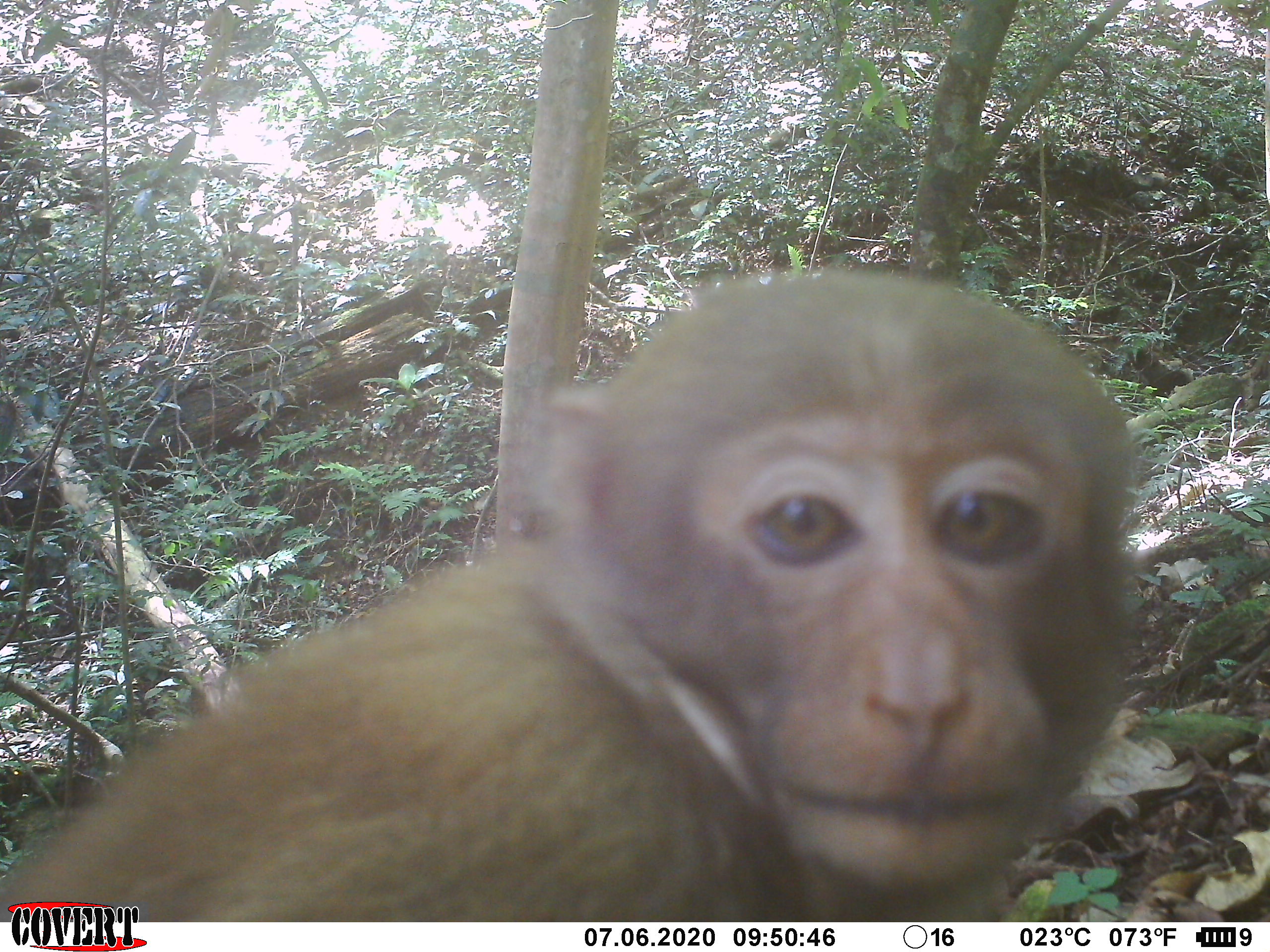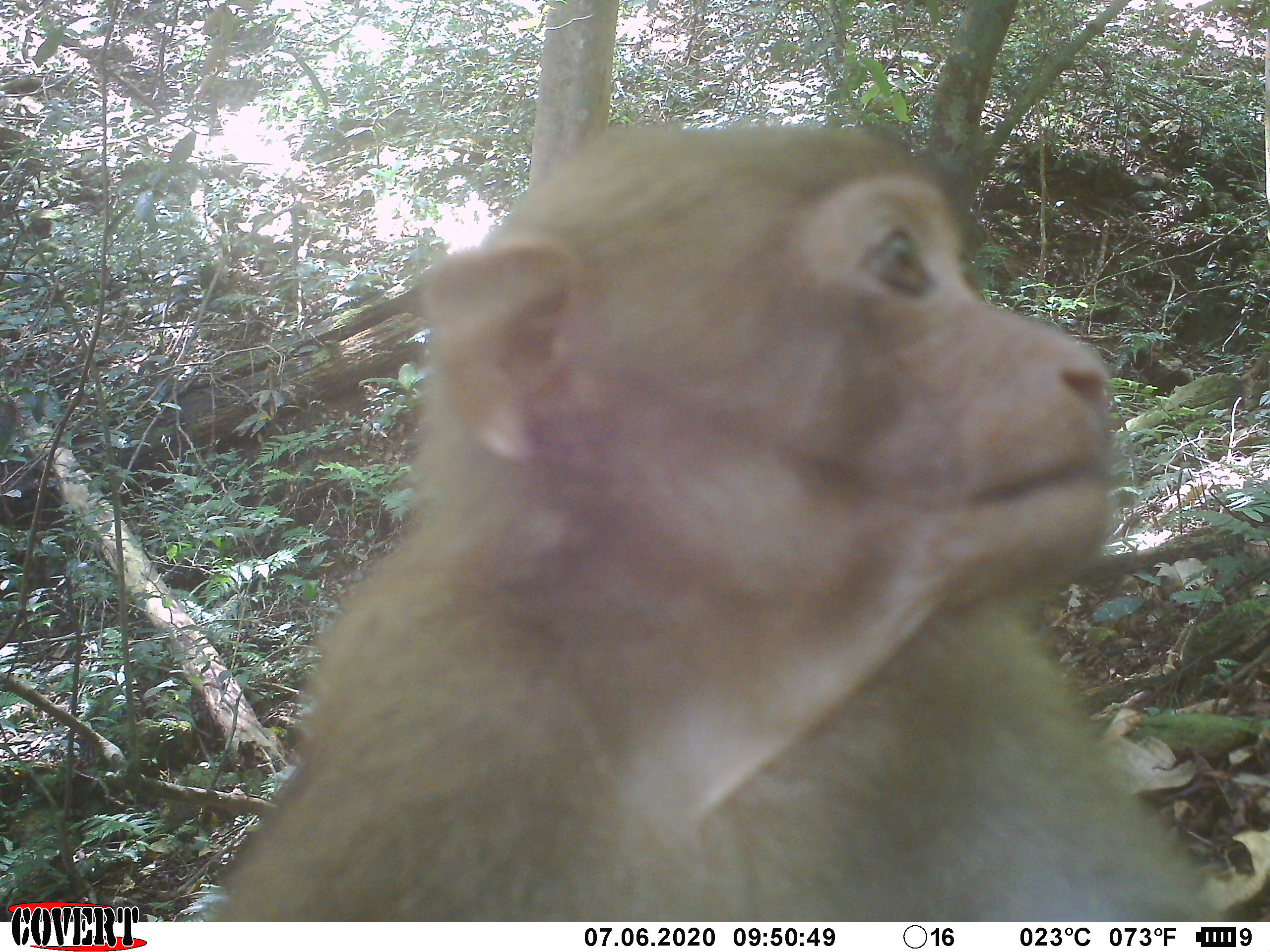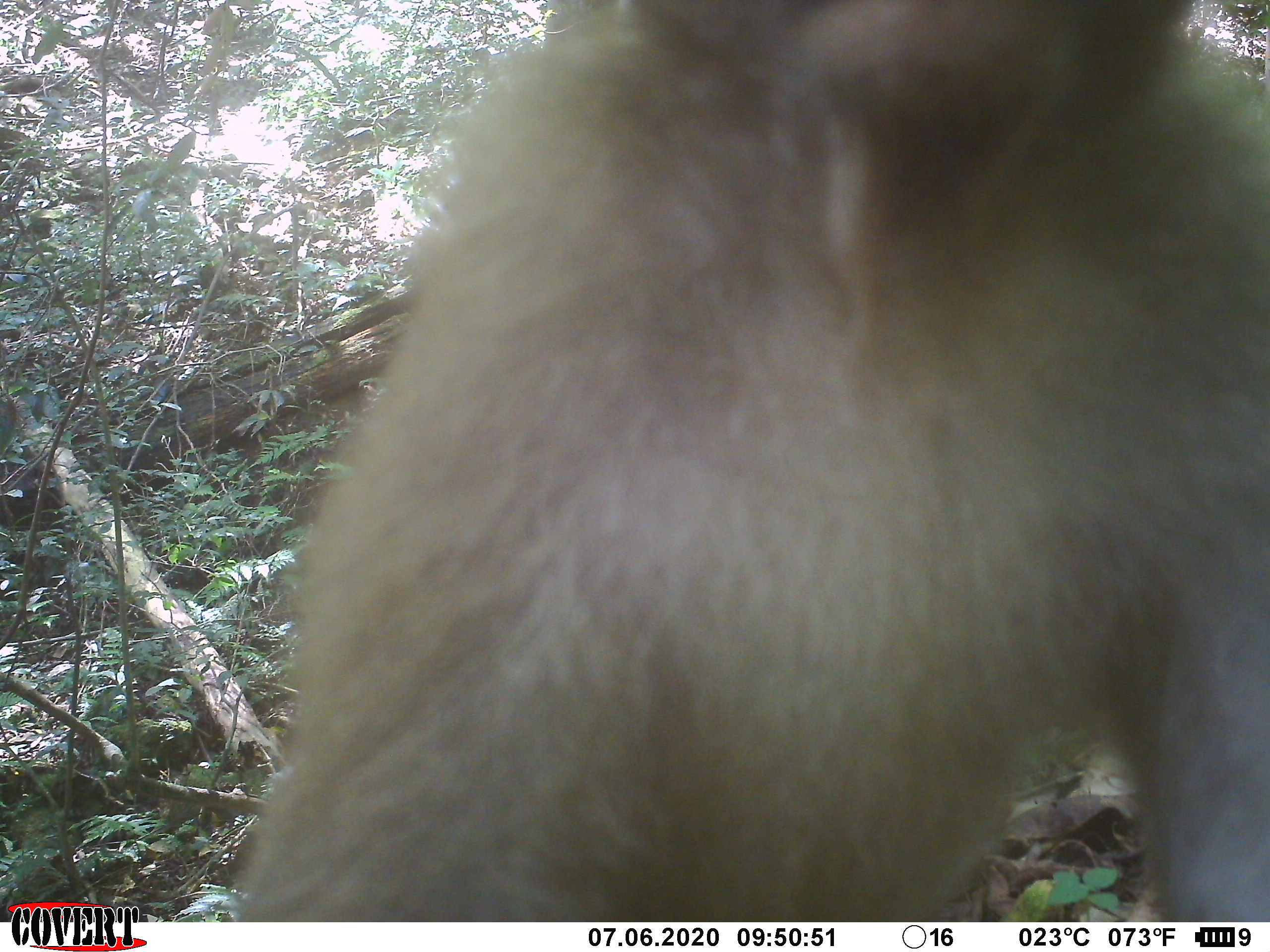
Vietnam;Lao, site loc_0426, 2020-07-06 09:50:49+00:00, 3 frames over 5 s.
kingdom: Animalia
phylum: Chordata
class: Mammalia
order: Primates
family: Cercopithecidae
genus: Macaca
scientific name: Macaca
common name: macaques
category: assam or rhesus macaque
Assam or rhesus macaque (macaques) (Macaca). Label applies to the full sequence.